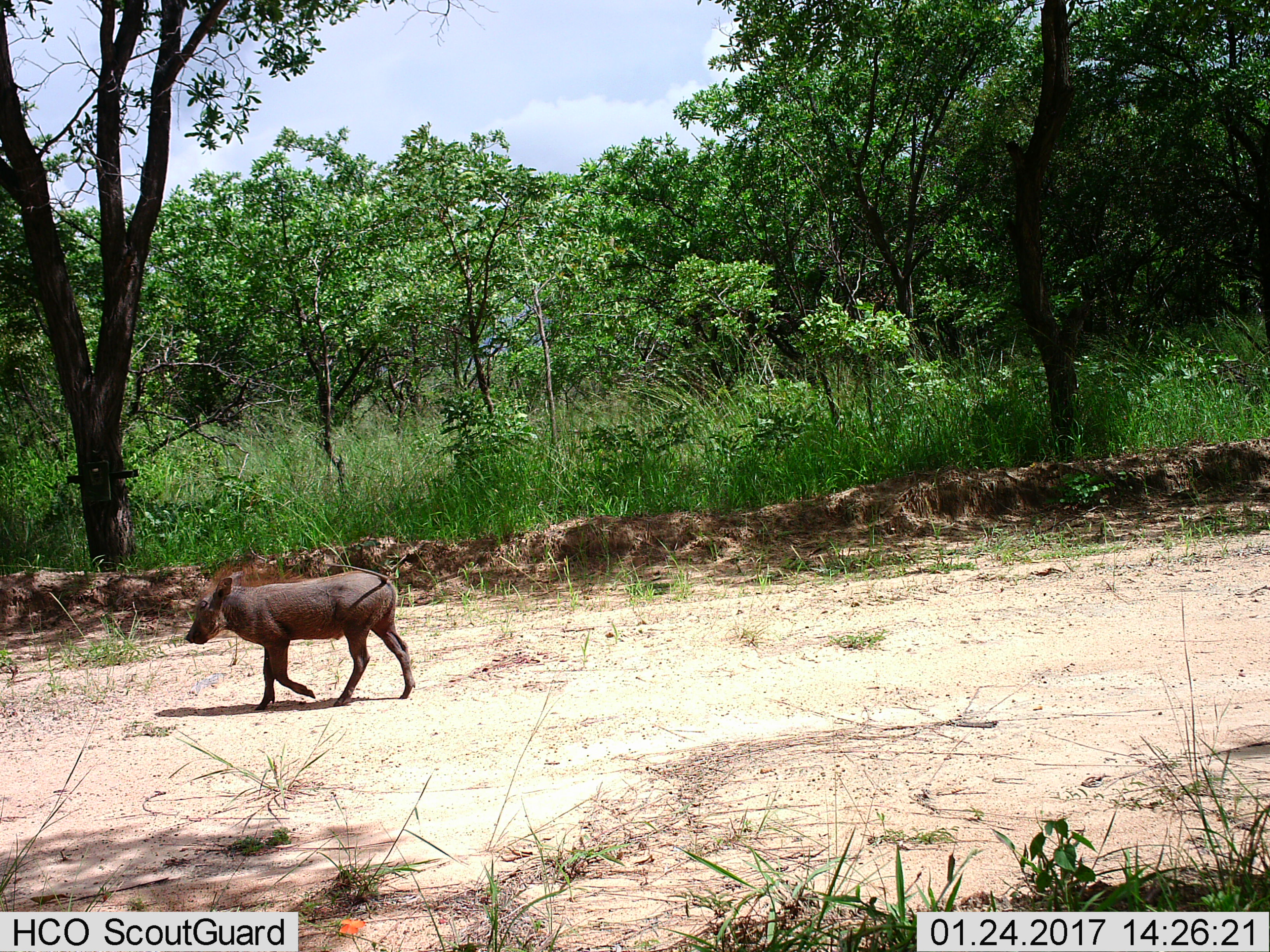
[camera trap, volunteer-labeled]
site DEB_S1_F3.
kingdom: Animalia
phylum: Chordata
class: Mammalia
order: Artiodactyla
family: Suidae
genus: Phacochoerus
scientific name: Phacochoerus africanus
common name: warthog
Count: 1.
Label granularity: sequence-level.